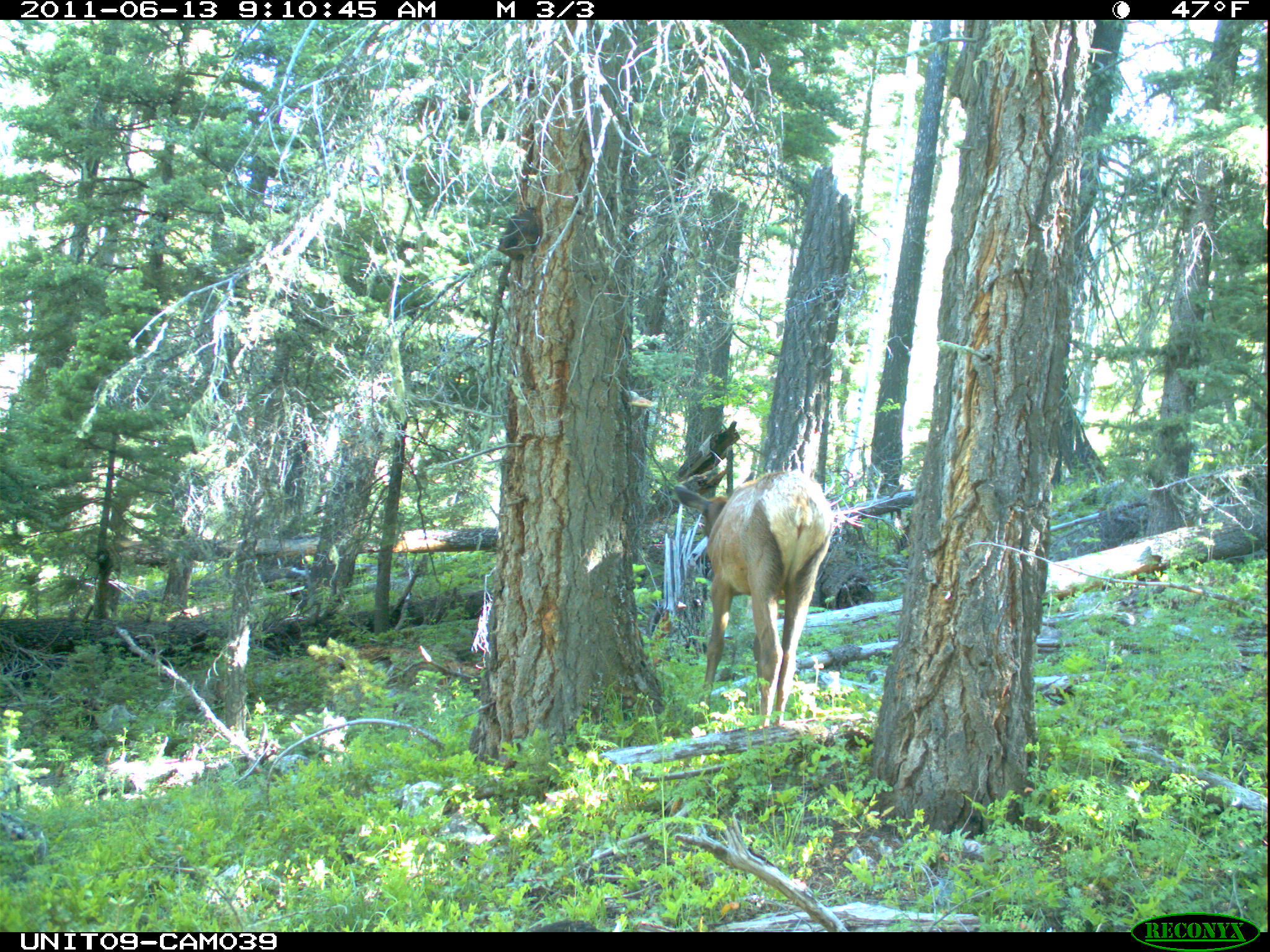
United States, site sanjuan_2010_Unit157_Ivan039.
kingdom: Animalia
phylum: Chordata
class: Mammalia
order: Artiodactyla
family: Cervidae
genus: Cervus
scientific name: Cervus elaphus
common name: red deer